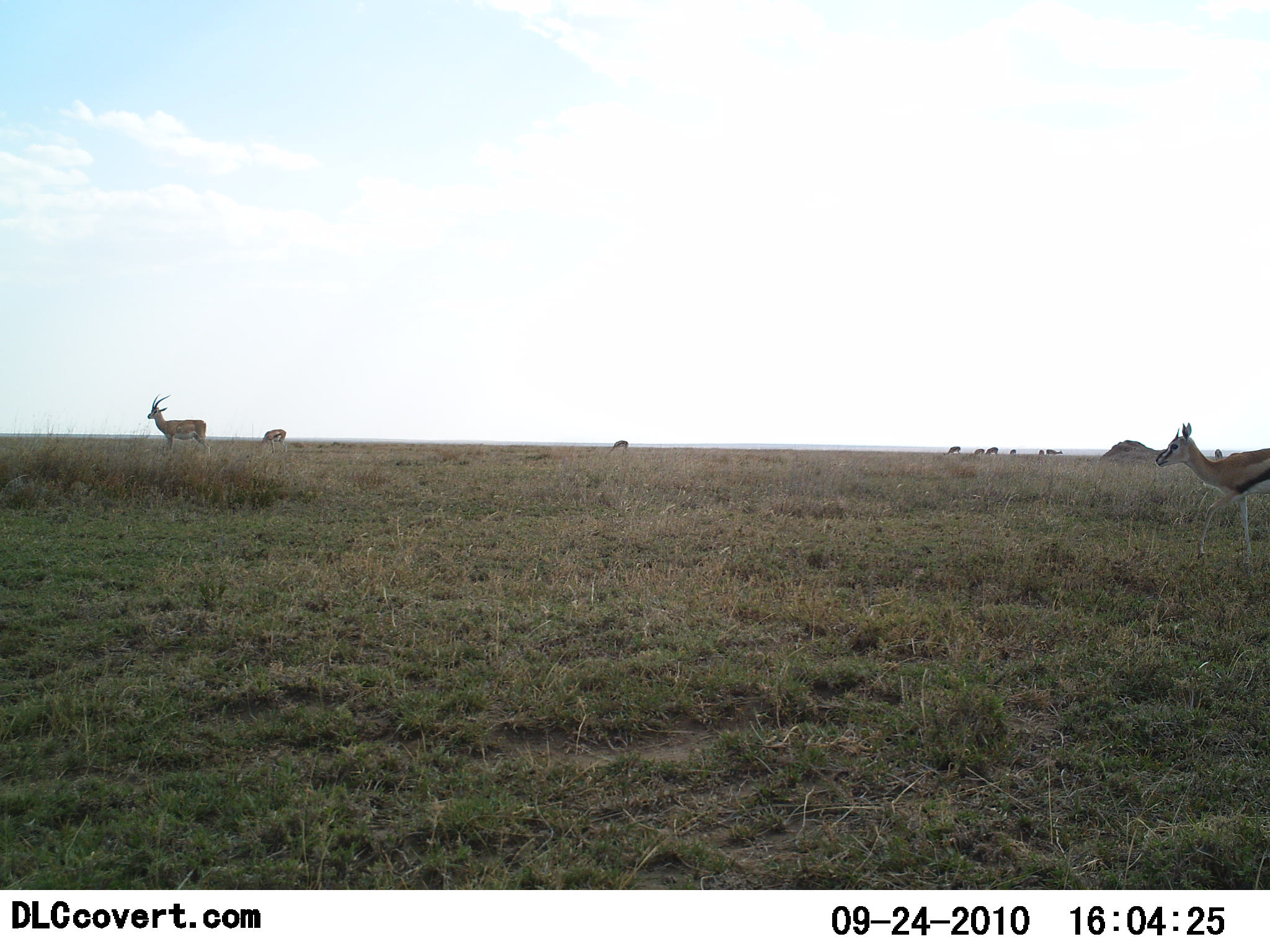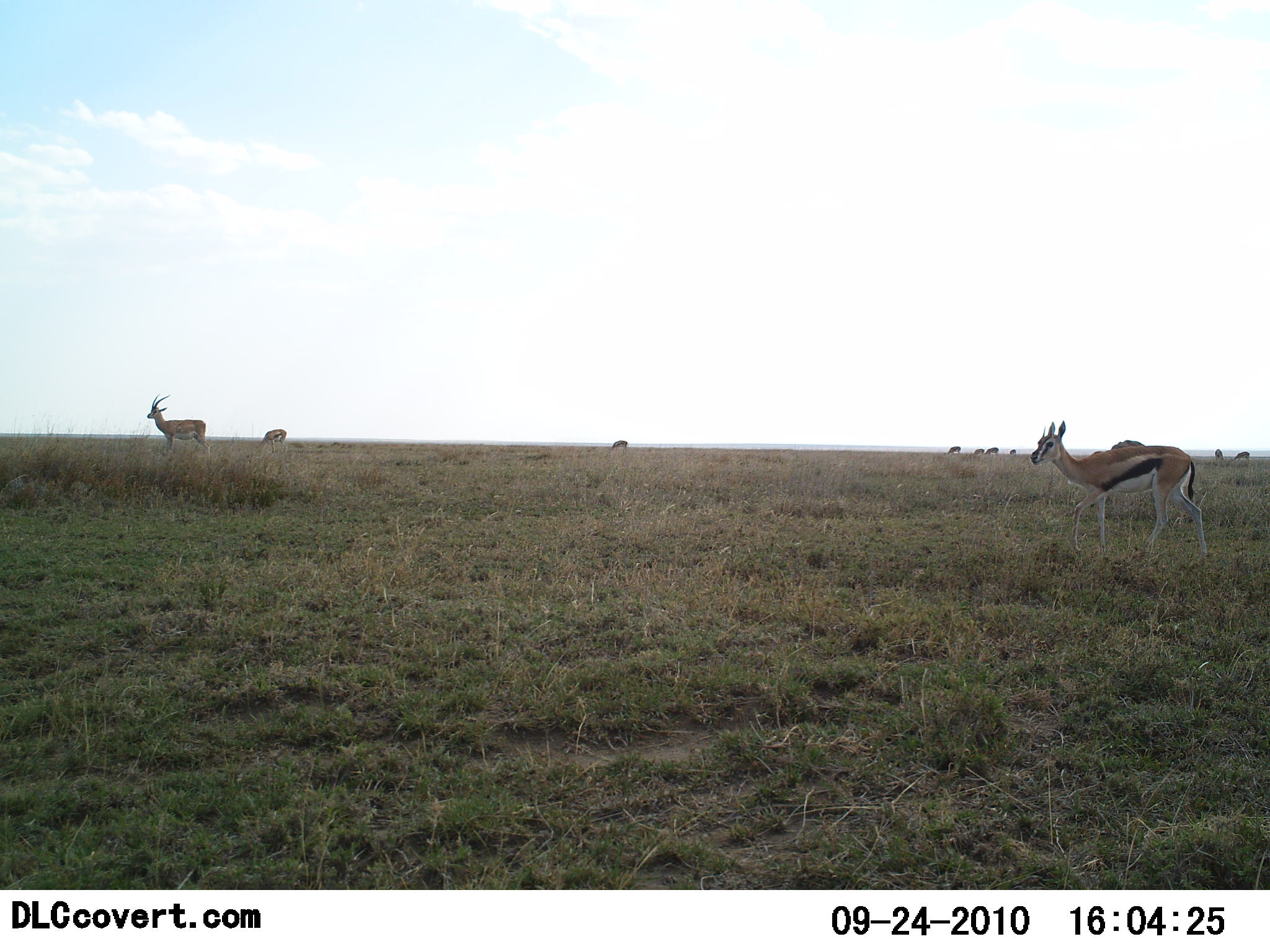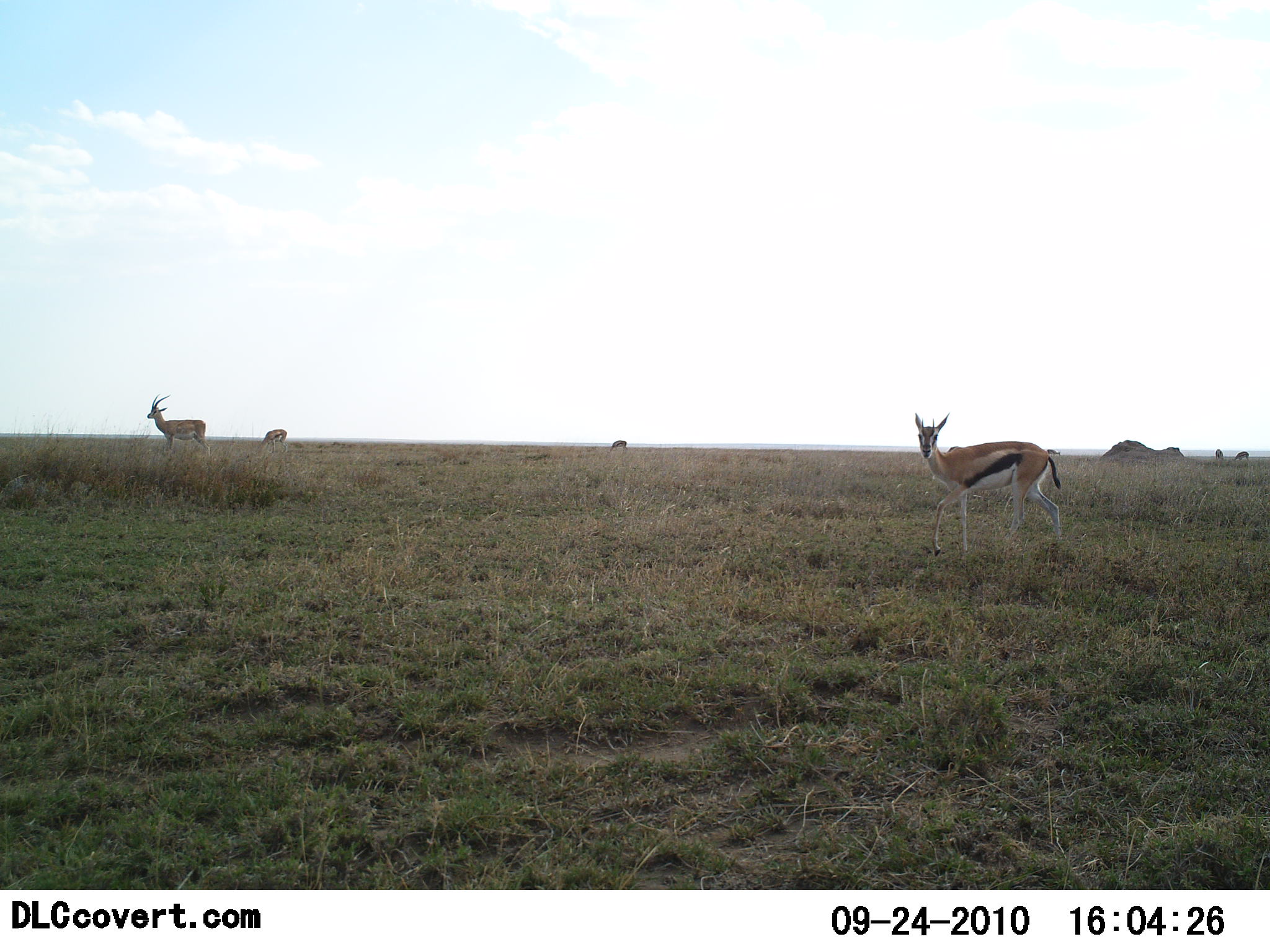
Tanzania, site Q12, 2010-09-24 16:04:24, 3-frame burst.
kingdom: Animalia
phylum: Chordata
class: Mammalia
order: Artiodactyla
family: Bovidae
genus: Eudorcas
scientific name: Eudorcas thomsonii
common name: thomson's gazelle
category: gazellethomsons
Gazellethomsons (thomson's gazelle) (Eudorcas thomsonii), count 4. Behavior (volunteer vote fractions): standing 70%, resting 0%, moving 78%, interacting 0%. Young present (vote fraction): 0%. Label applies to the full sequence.